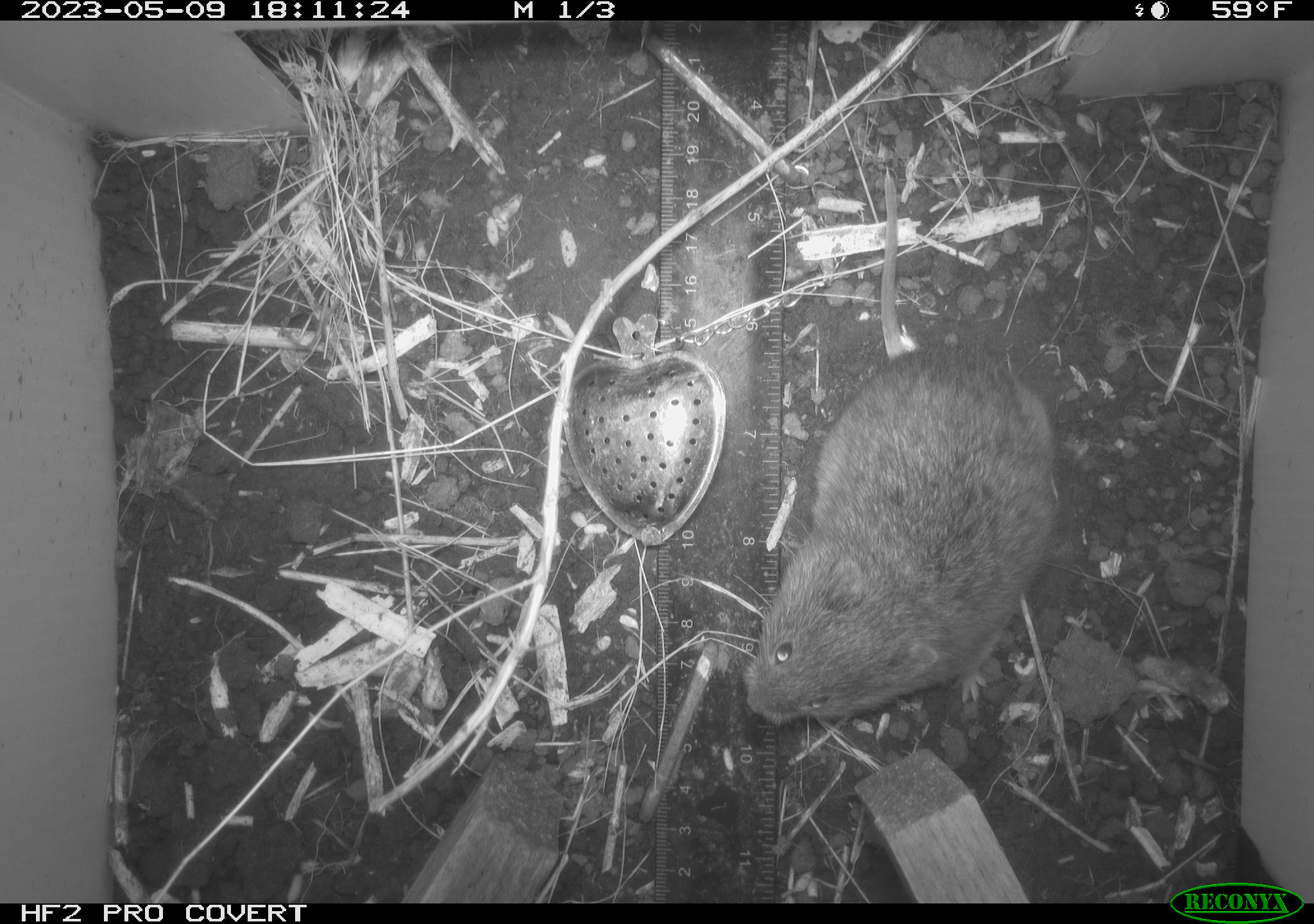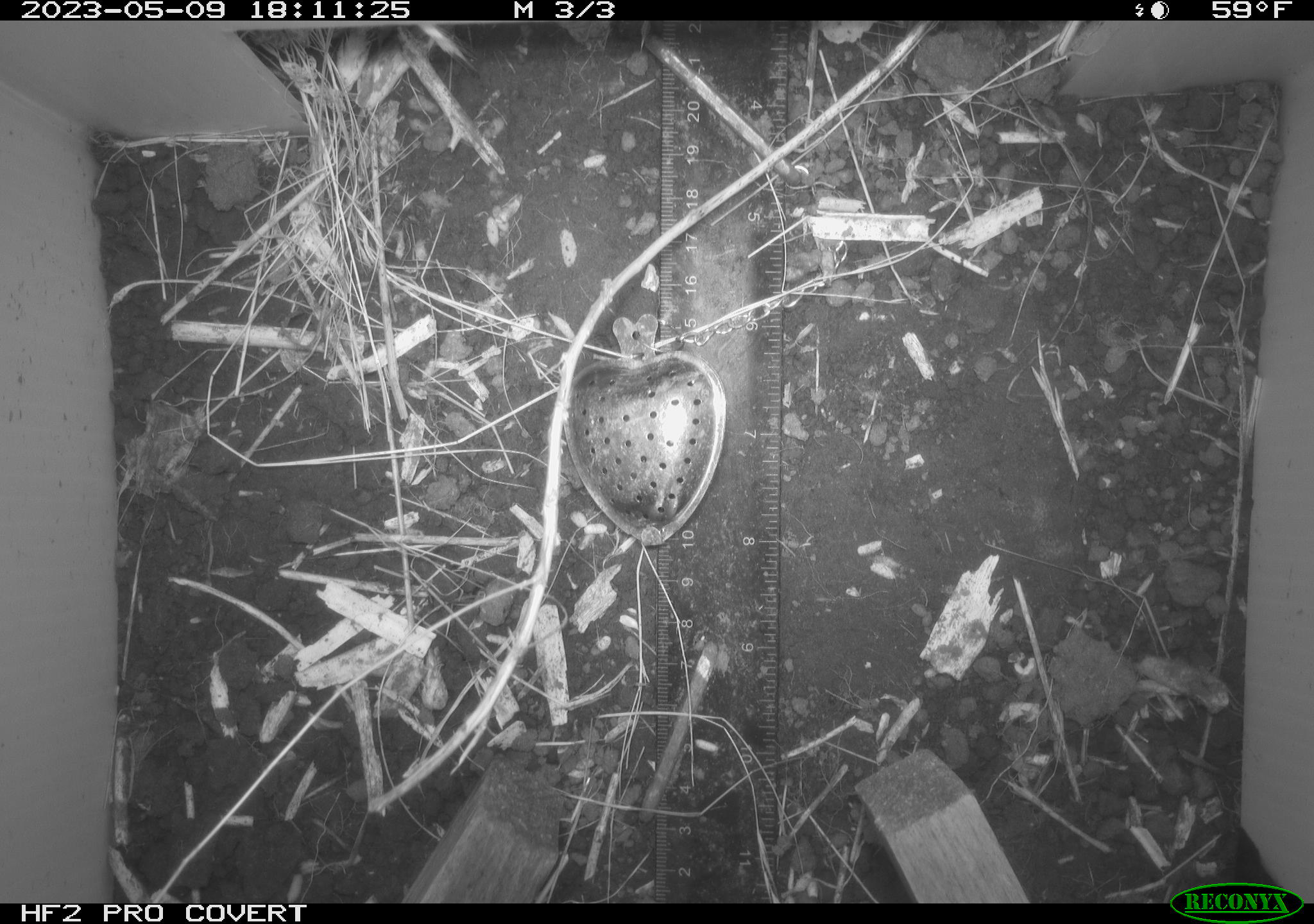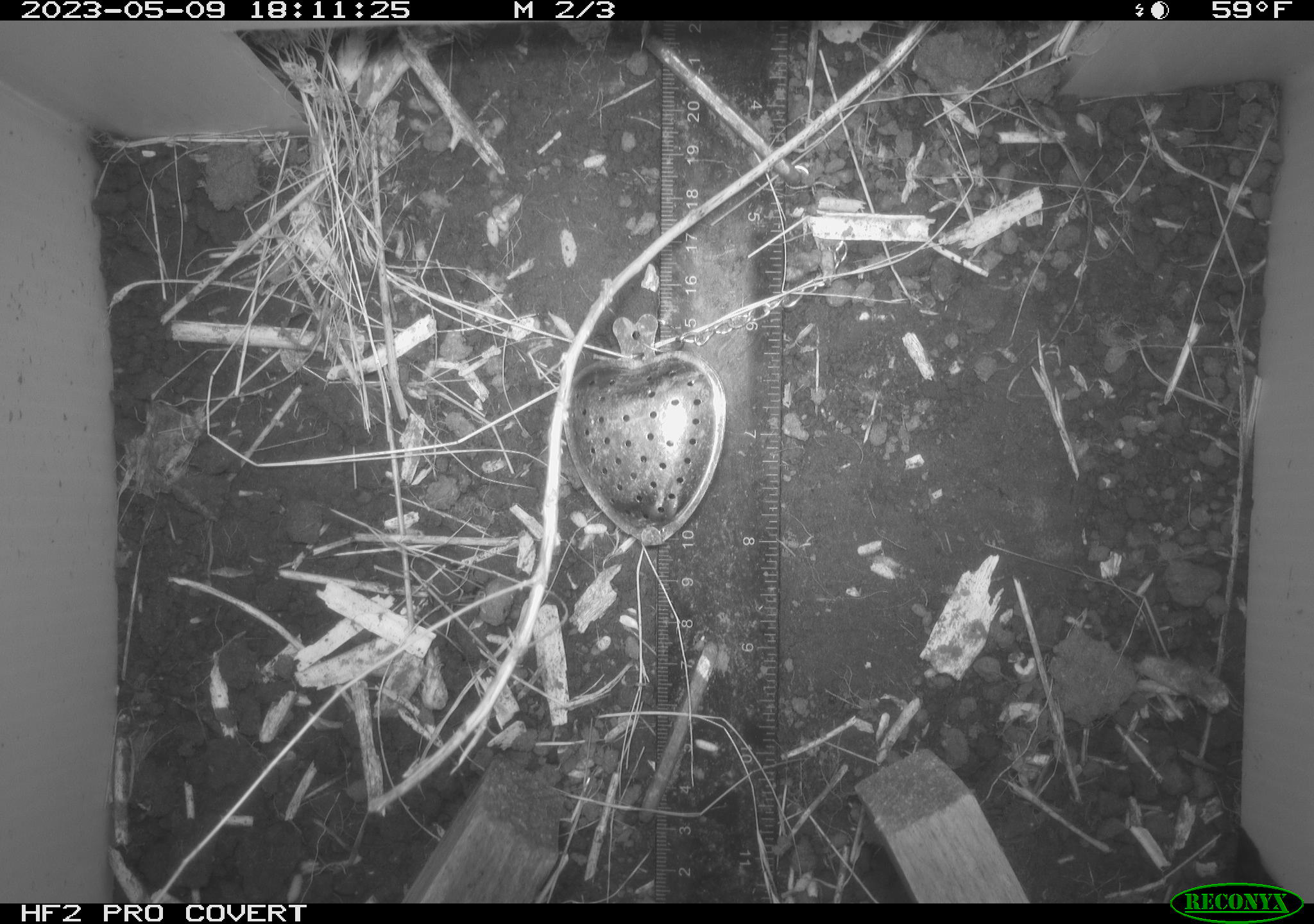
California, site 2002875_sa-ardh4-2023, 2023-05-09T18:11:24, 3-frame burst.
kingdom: Animalia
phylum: Chordata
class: Mammalia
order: Rodentia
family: Cricetidae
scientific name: Arvicolinae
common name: voles, lemmings, and muskrats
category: arvicolinae subfamily